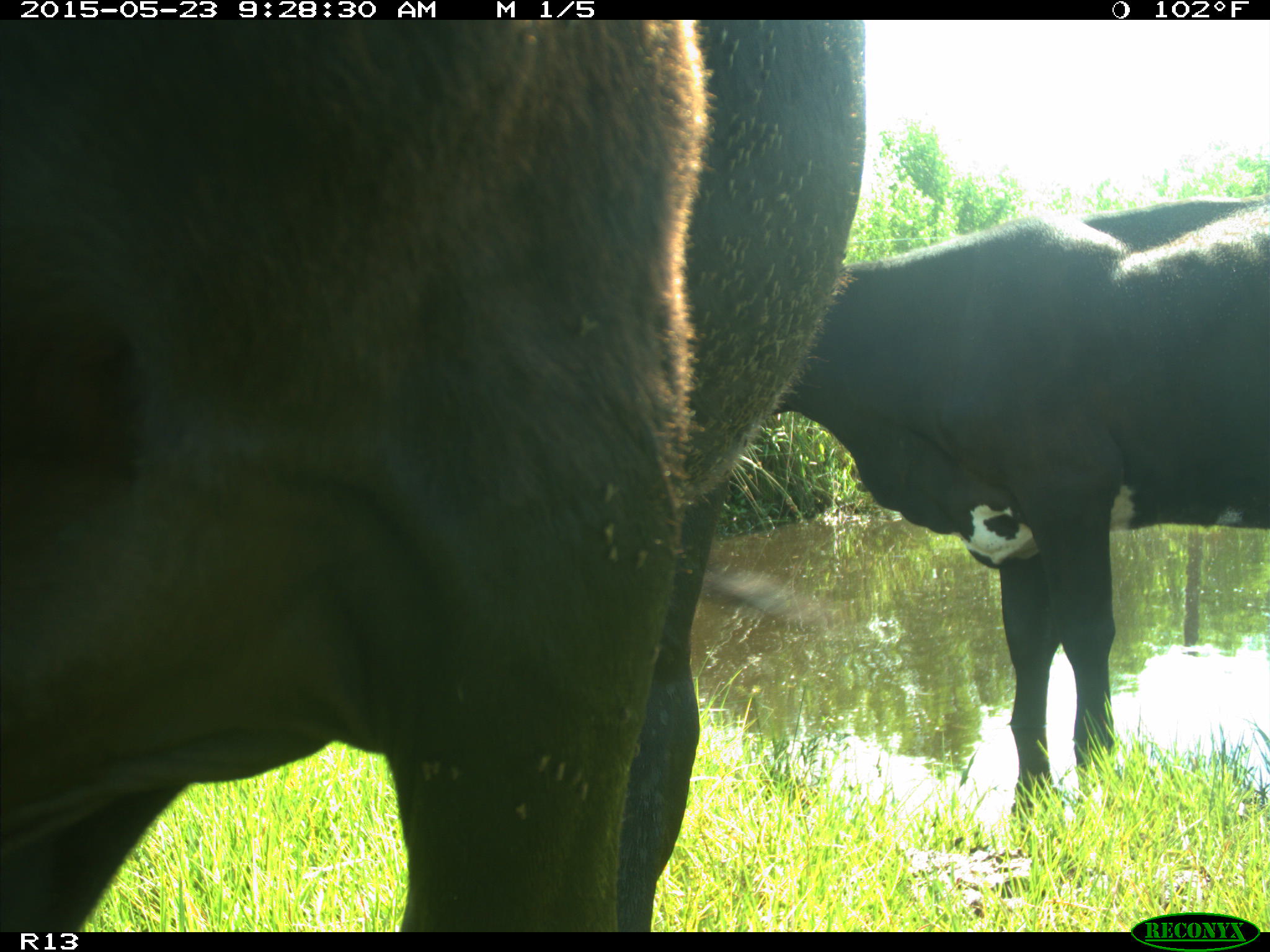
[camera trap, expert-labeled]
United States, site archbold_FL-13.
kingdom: Animalia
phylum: Chordata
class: Mammalia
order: Artiodactyla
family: Bovidae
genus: Bos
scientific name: Bos taurus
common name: domestic cow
Bos taurus (domestic cow).